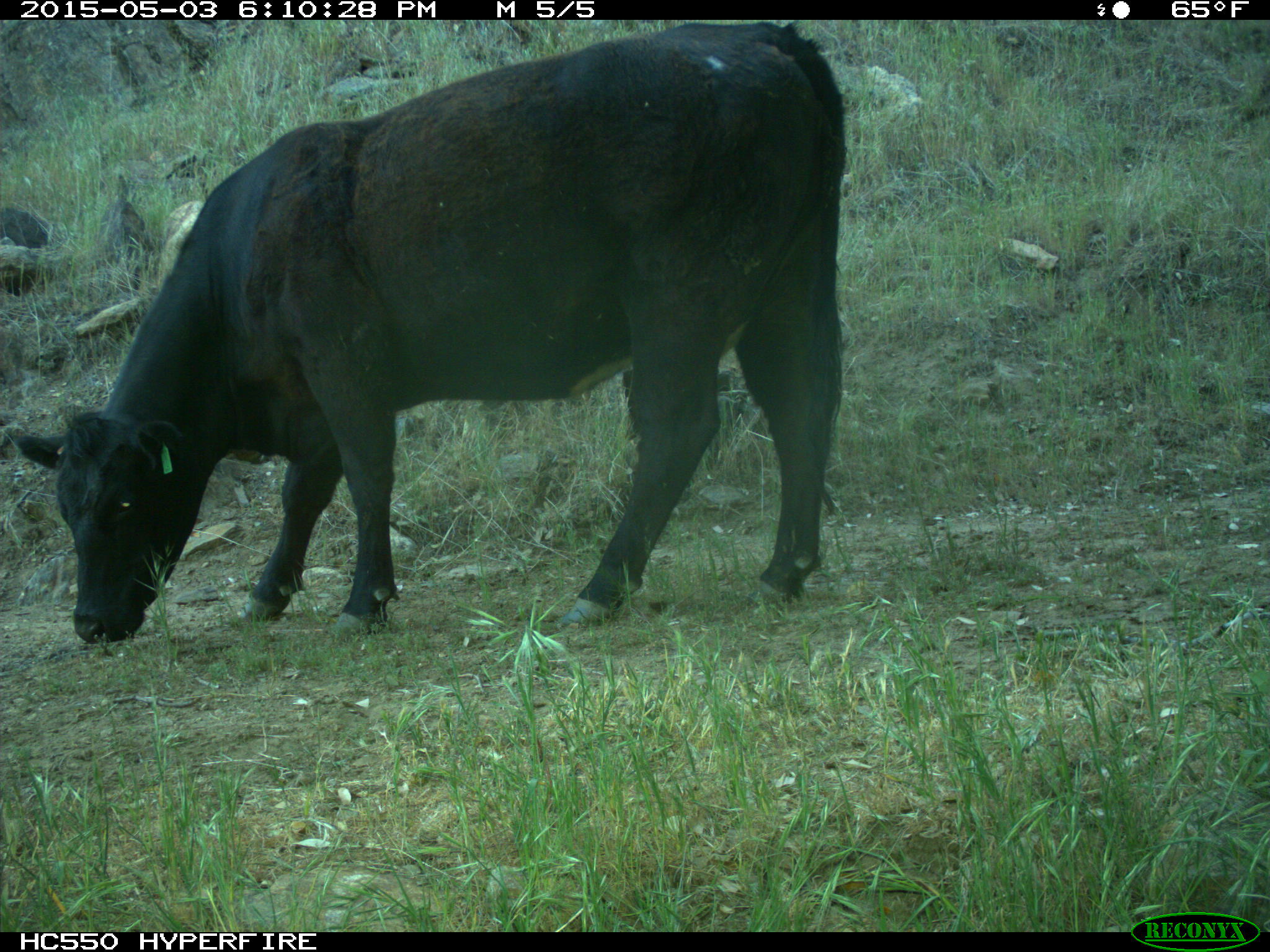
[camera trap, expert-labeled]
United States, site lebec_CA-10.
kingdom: Animalia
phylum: Chordata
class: Mammalia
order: Artiodactyla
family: Bovidae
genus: Bos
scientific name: Bos taurus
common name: domestic cow